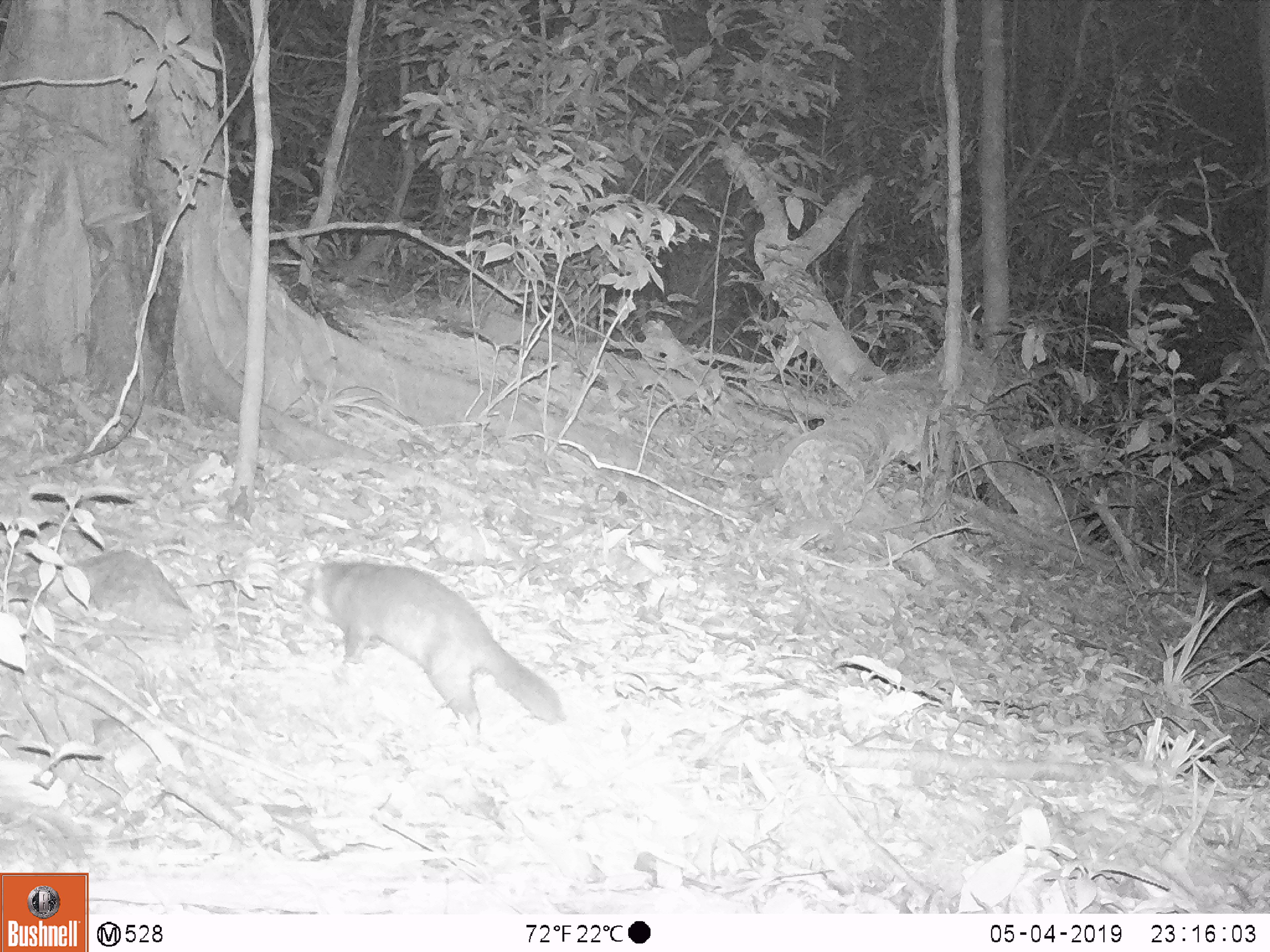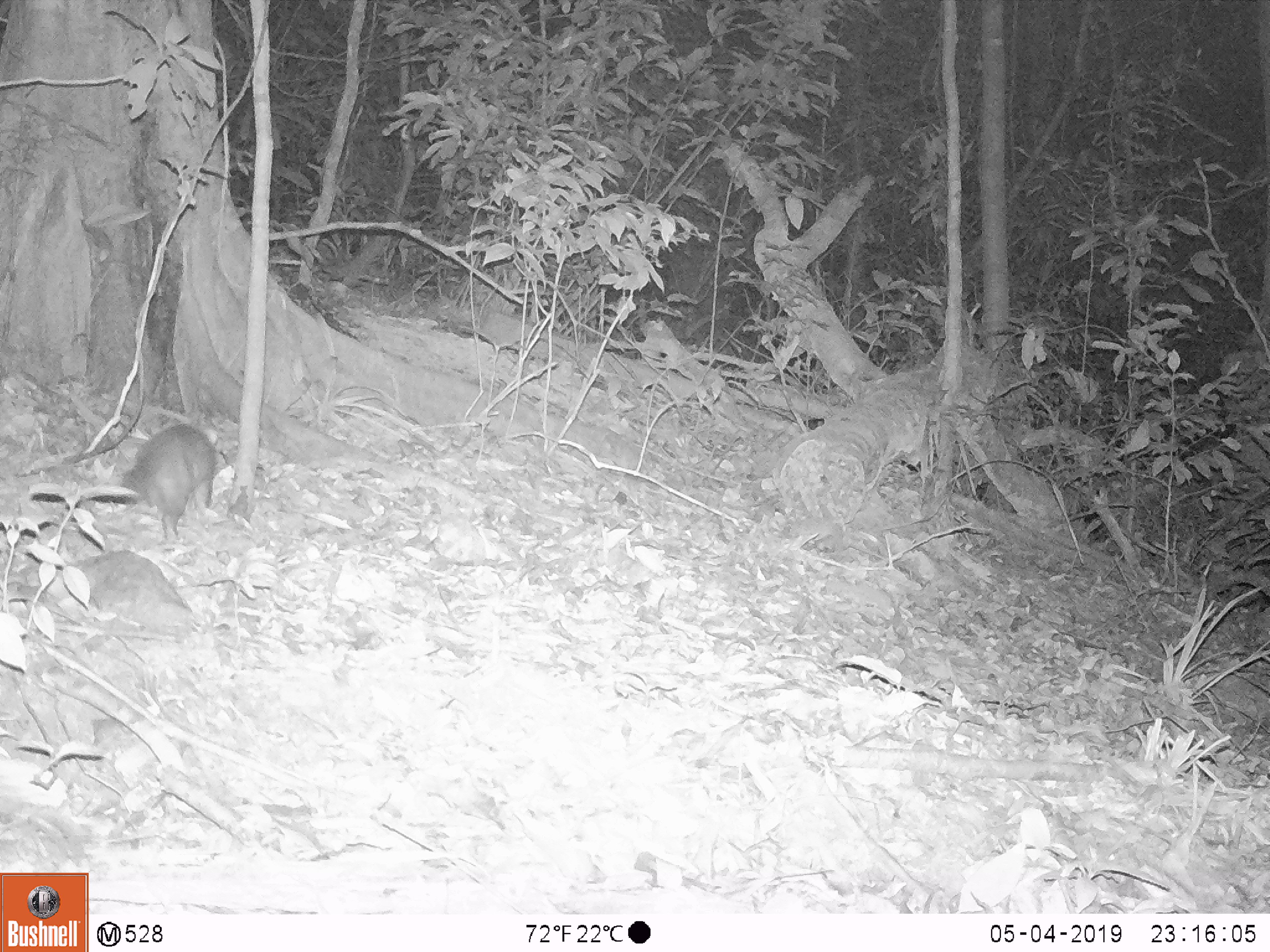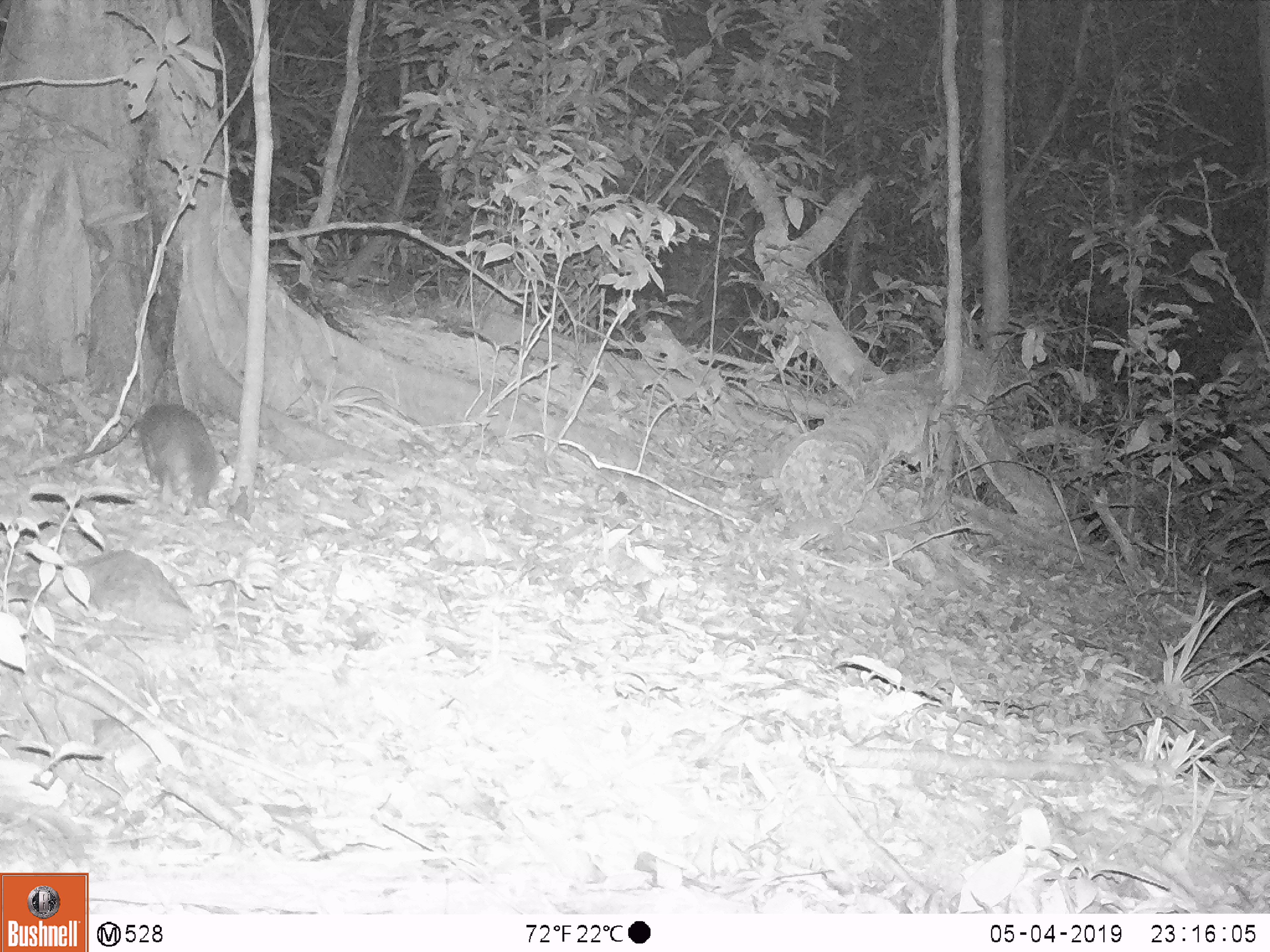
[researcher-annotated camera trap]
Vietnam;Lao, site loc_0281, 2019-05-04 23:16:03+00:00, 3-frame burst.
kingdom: Animalia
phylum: Chordata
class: Mammalia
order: Carnivora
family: Mustelidae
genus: Melogale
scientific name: Melogale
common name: ferret badger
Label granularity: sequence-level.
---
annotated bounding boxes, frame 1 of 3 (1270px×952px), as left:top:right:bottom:
ferret badger: 300:561:566:748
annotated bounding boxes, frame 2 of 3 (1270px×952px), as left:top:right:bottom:
ferret badger: 120:423:227:545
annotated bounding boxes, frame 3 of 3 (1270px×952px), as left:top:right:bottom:
ferret badger: 139:403:227:515